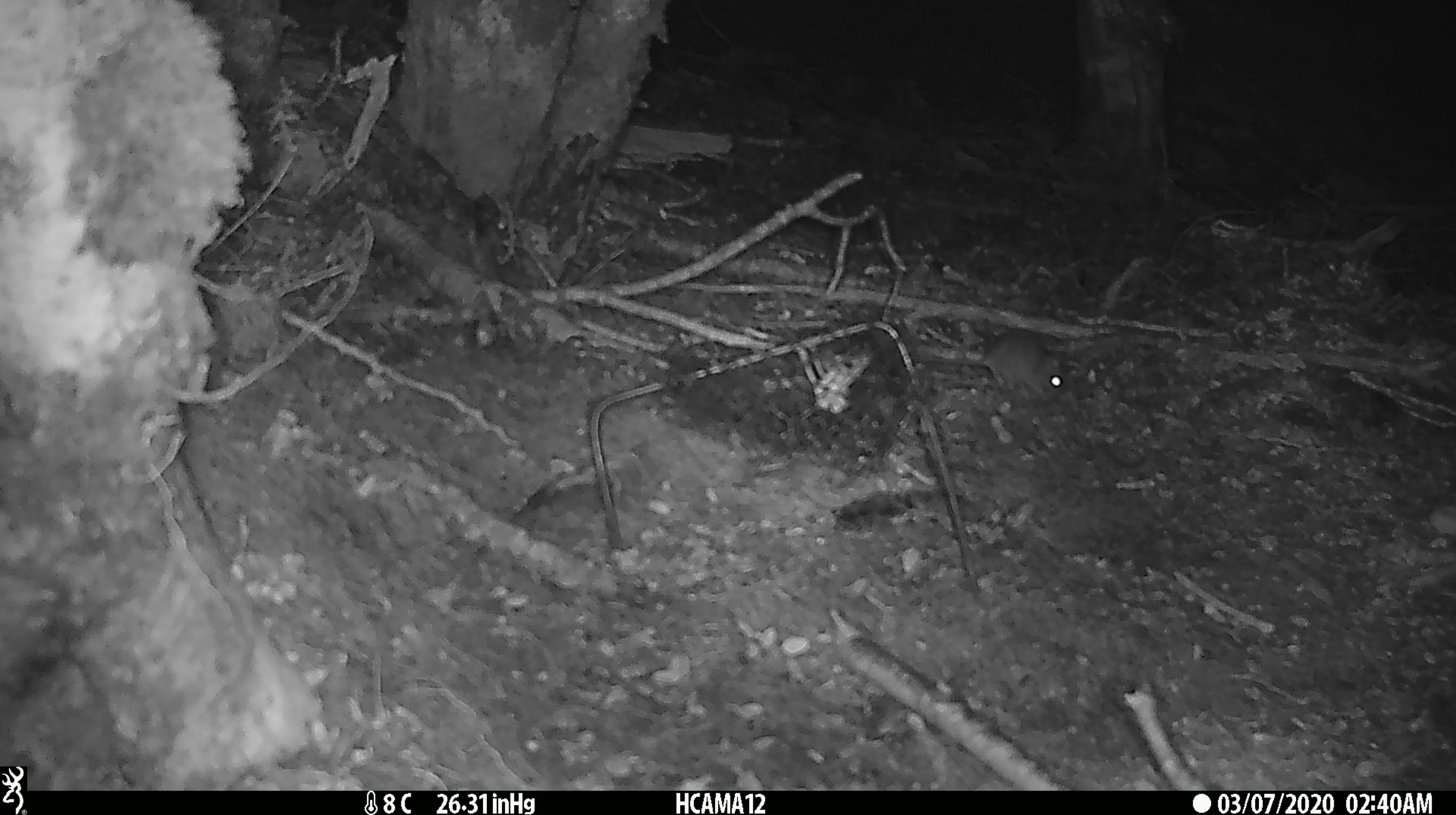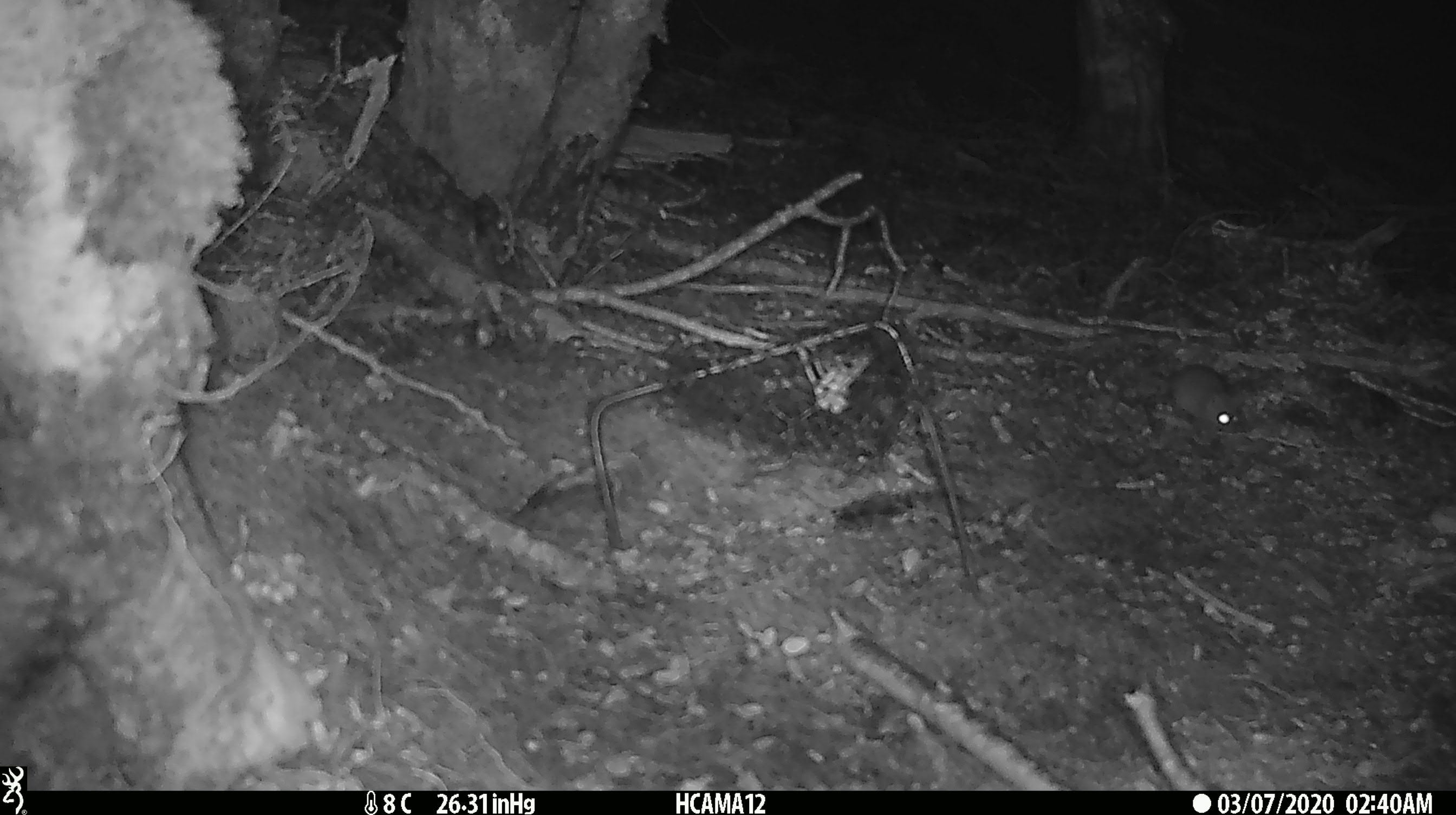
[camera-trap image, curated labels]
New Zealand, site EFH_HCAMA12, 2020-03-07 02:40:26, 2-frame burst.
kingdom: Animalia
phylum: Chordata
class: Mammalia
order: Rodentia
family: Muridae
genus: Mus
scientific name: Mus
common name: mouse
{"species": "mouse (Mus)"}